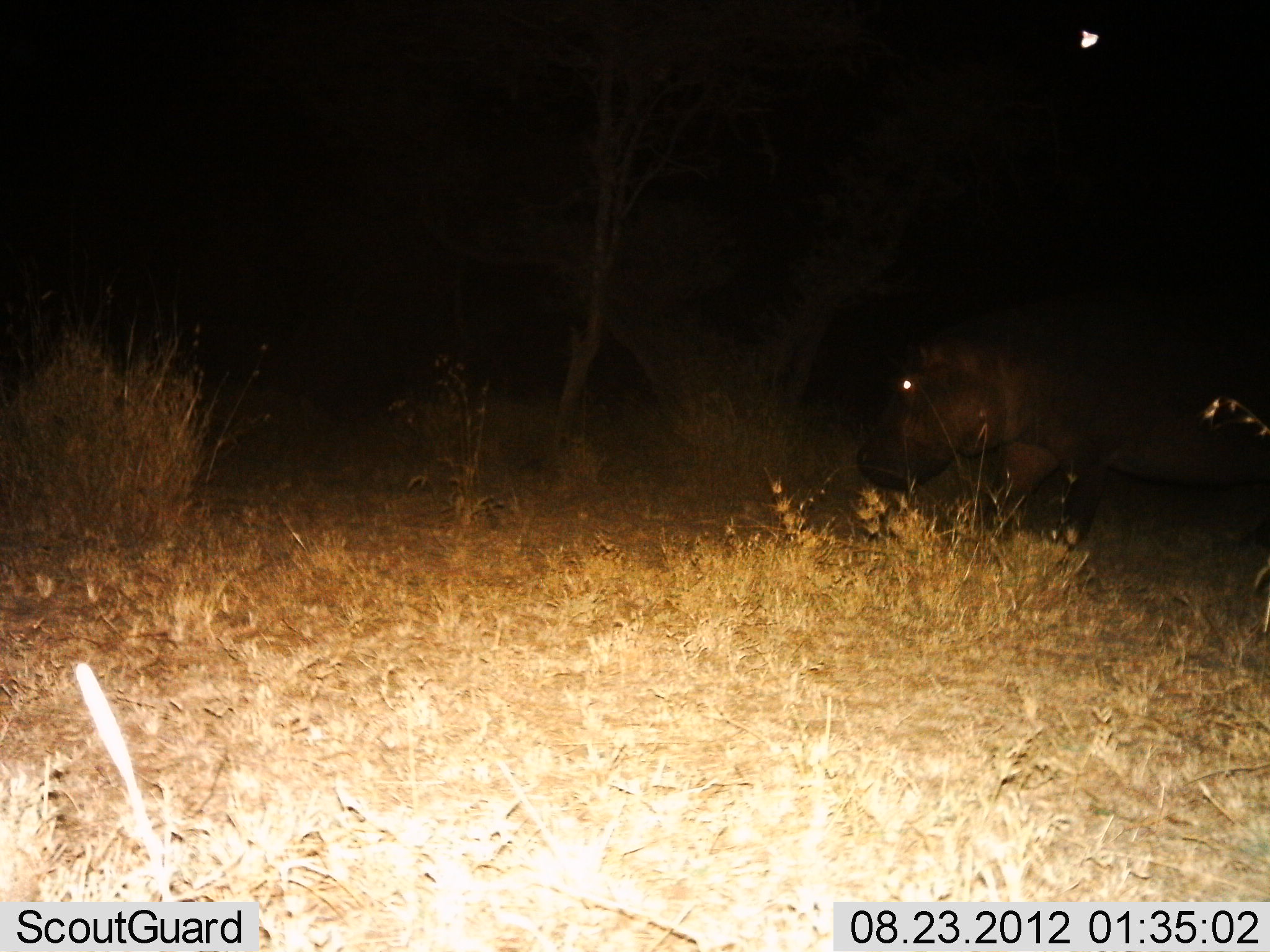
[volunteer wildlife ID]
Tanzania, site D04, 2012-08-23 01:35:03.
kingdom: Animalia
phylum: Chordata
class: Mammalia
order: Artiodactyla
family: Hippopotamidae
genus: Hippopotamus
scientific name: Hippopotamus amphibius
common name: hippopotamus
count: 1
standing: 40%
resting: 0%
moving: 50%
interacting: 0%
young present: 0%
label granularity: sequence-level